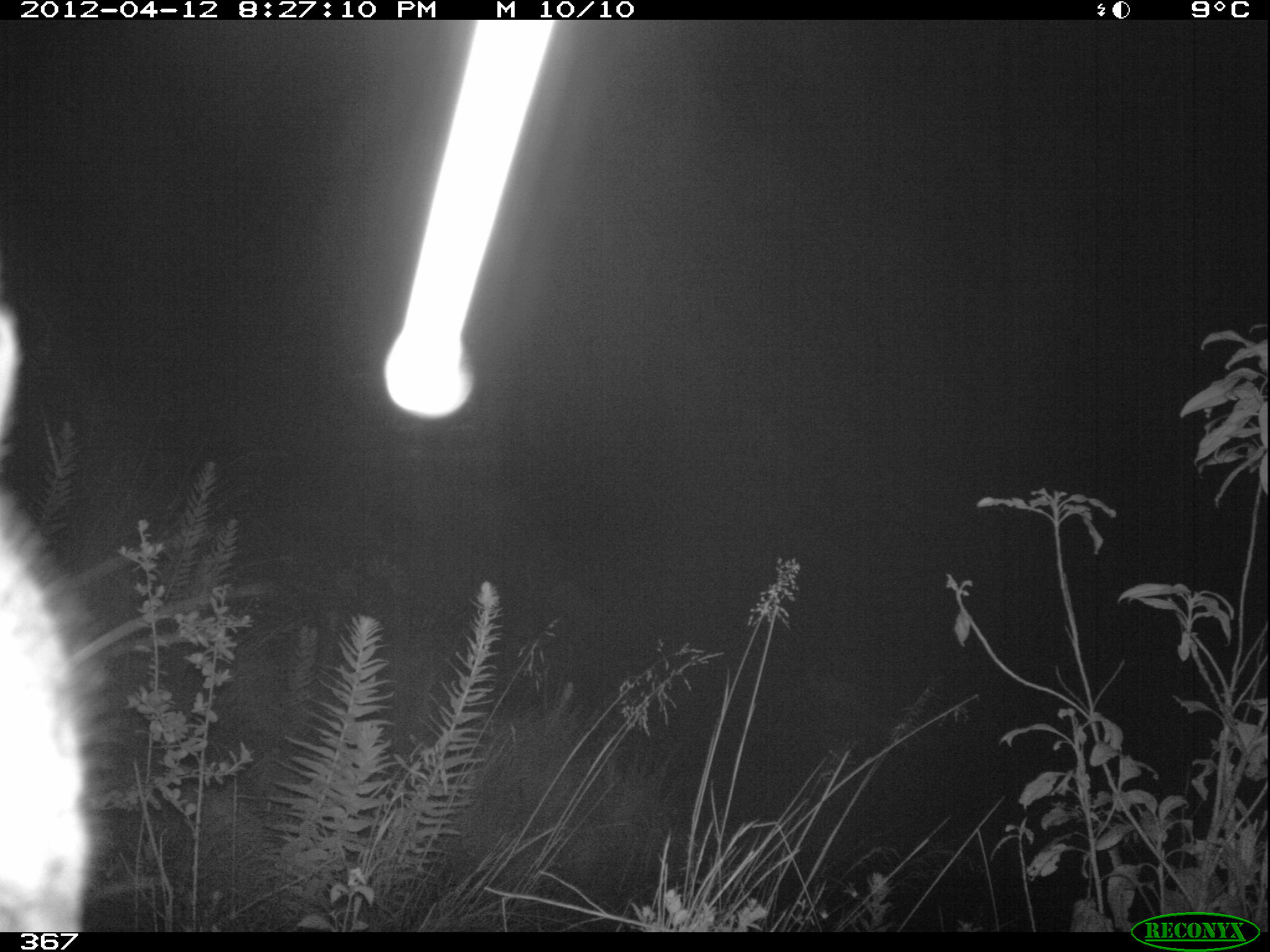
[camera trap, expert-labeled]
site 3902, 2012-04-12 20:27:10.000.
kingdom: Animalia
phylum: Chordata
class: Mammalia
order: Rodentia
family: Chinchillidae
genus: Lagidium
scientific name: Lagidium viscacia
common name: mountain viscacha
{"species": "Lagidium viscacia (mountain viscacha)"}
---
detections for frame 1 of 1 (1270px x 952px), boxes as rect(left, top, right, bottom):
lagidium viscacia: rect(0, 281, 97, 931)